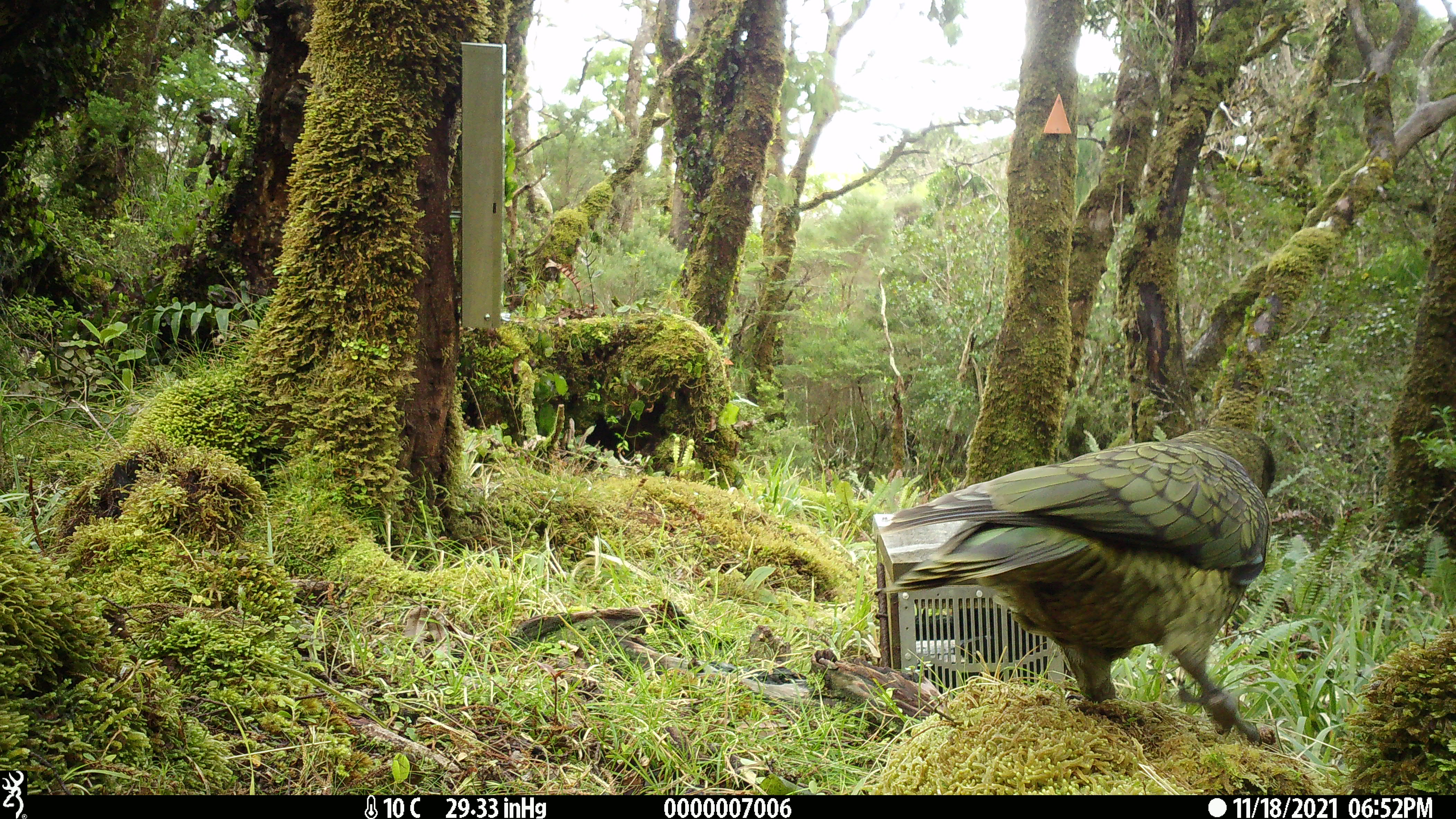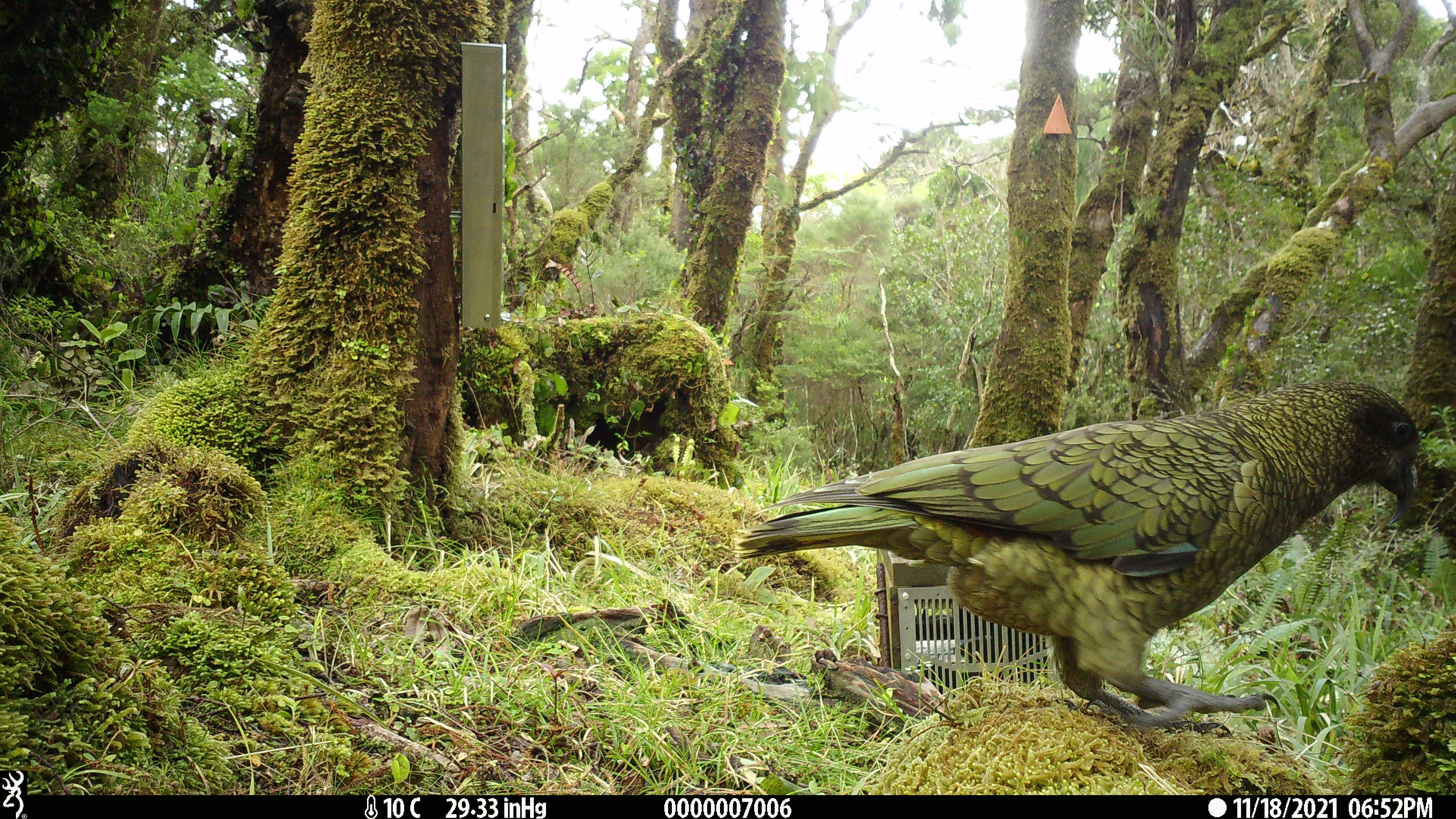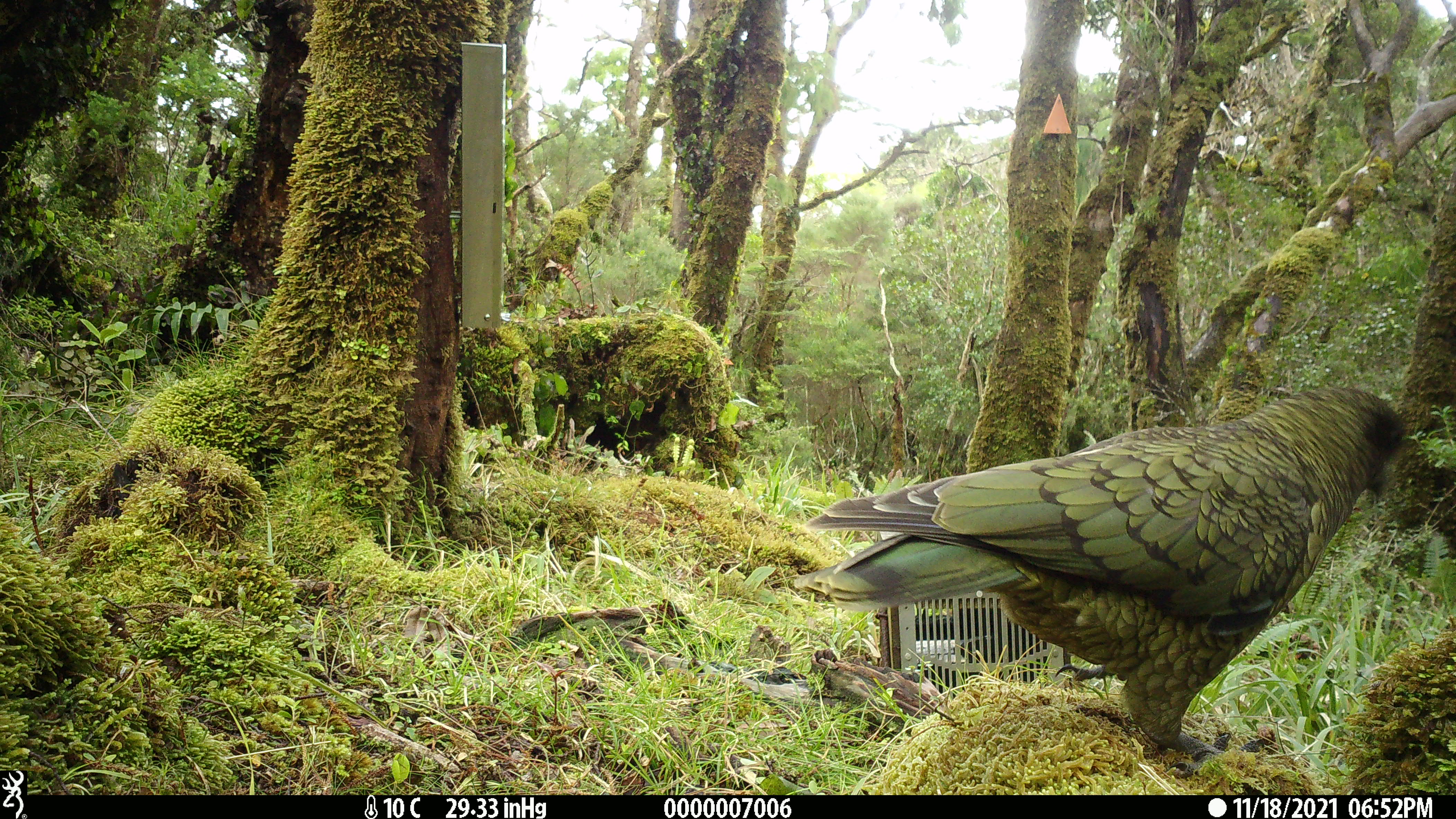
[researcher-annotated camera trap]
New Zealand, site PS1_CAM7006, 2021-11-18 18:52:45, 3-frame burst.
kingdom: Animalia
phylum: Chordata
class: Aves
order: Psittaciformes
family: Strigopidae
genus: Nestor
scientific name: Nestor notabilis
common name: kea